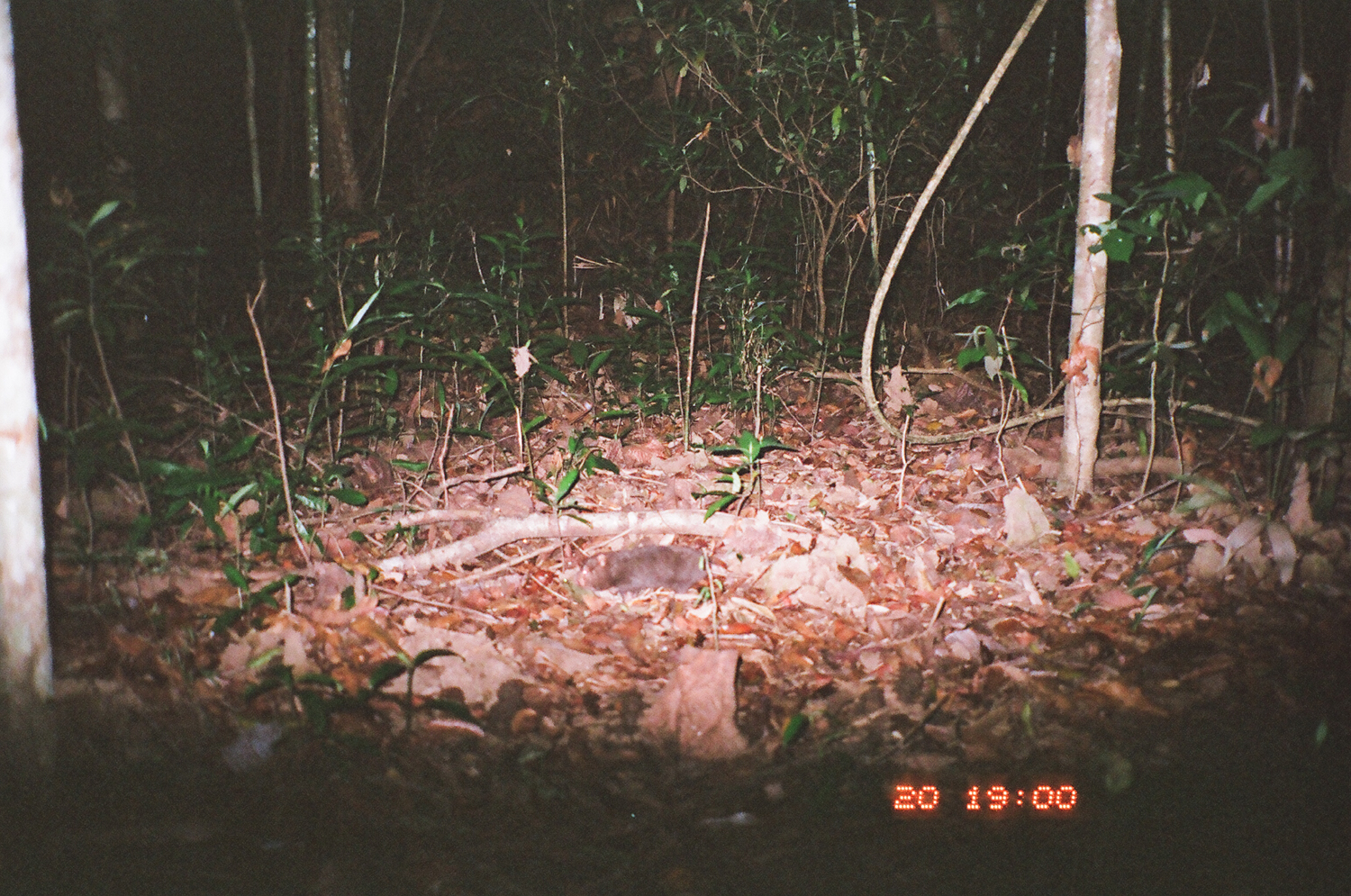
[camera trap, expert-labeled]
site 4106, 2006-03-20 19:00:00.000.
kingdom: Animalia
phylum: Chordata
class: Mammalia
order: Rodentia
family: Spalacidae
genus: Rhizomys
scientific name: Rhizomys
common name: large bamboo rats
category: rhizomys sp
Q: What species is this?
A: Rhizomys sp (large bamboo rats) (Rhizomys).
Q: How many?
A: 1.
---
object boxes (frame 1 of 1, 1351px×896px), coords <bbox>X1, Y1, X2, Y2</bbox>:
rhizomys sp: <bbox>573, 540, 715, 596</bbox>